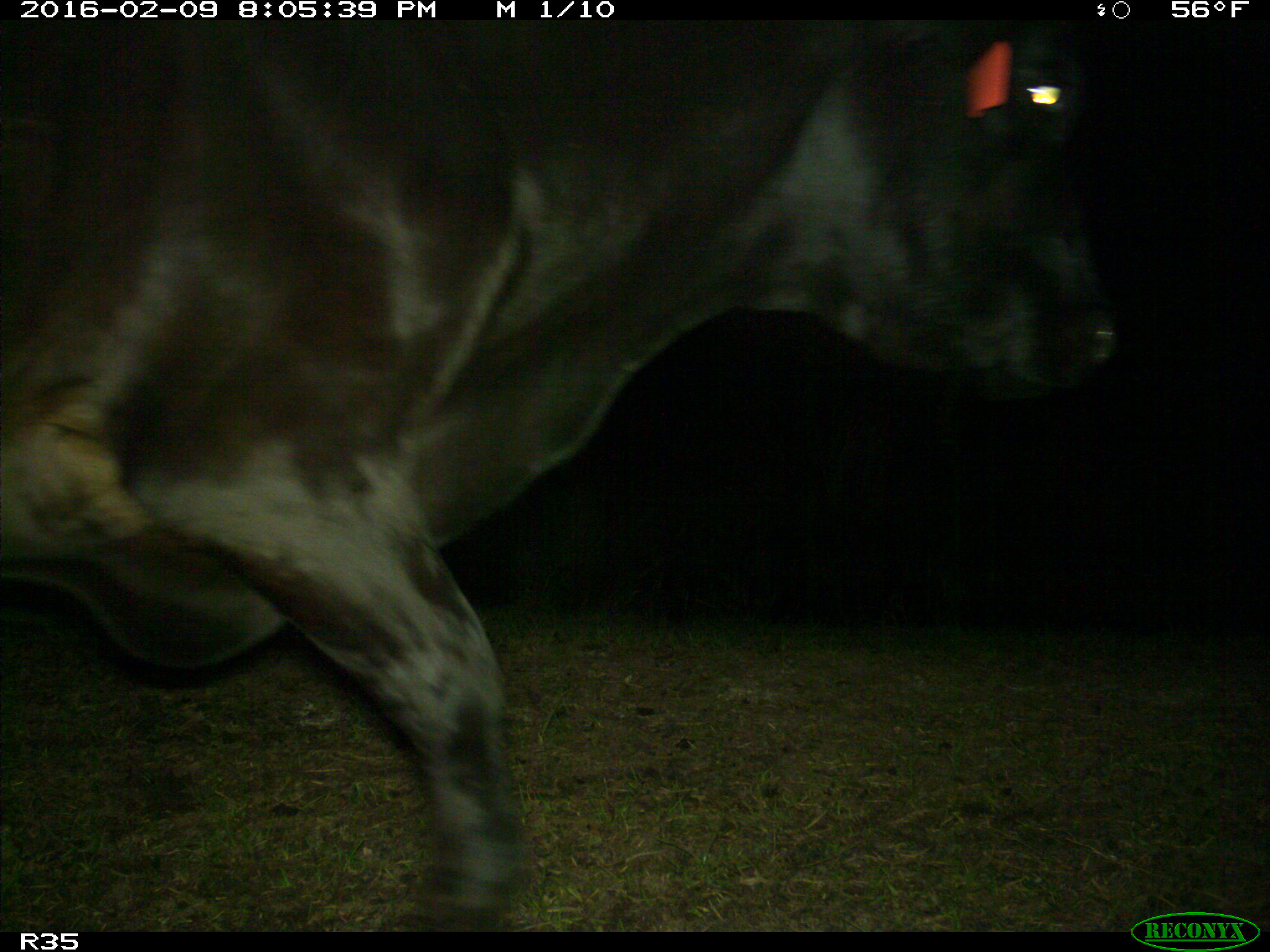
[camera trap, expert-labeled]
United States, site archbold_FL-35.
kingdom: Animalia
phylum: Chordata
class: Mammalia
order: Artiodactyla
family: Bovidae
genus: Bos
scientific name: Bos taurus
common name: domestic cow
Bos taurus (domestic cow).